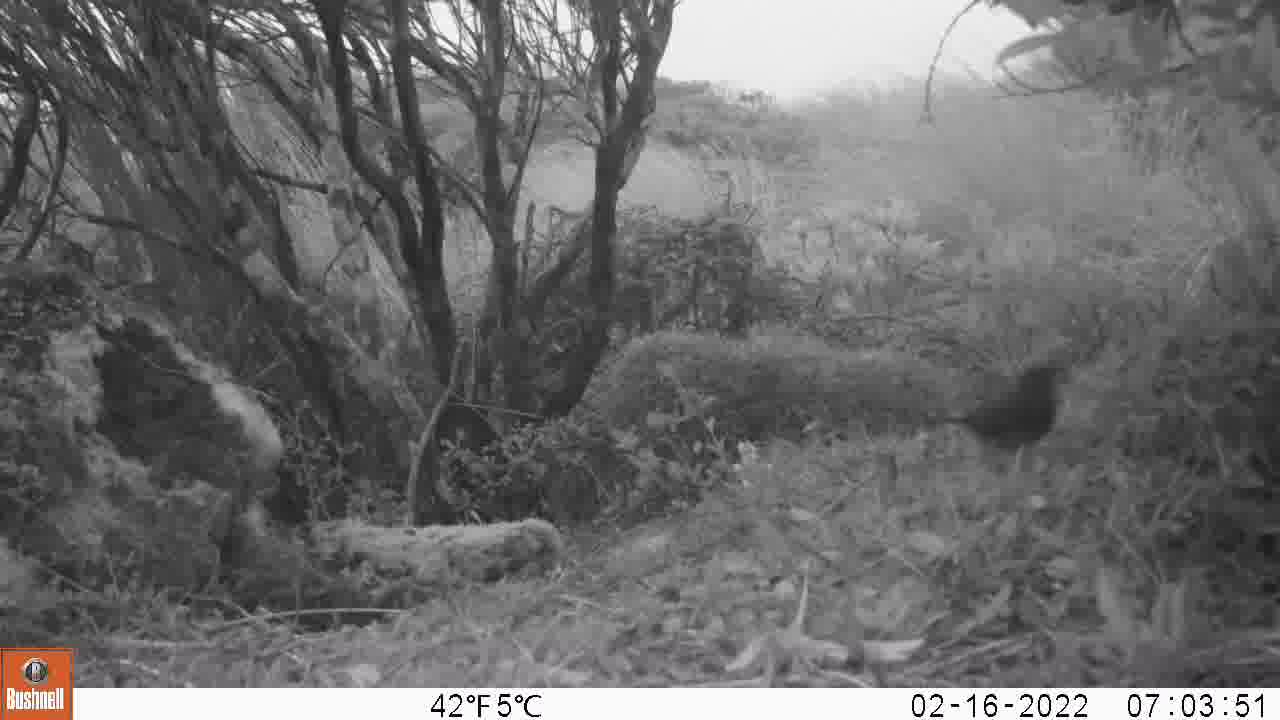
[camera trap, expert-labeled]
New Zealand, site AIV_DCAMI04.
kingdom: Animalia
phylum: Chordata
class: Aves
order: Passeriformes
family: Prunellidae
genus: Prunella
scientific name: Prunella modularis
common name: dunnock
Dunnock (Prunella modularis).